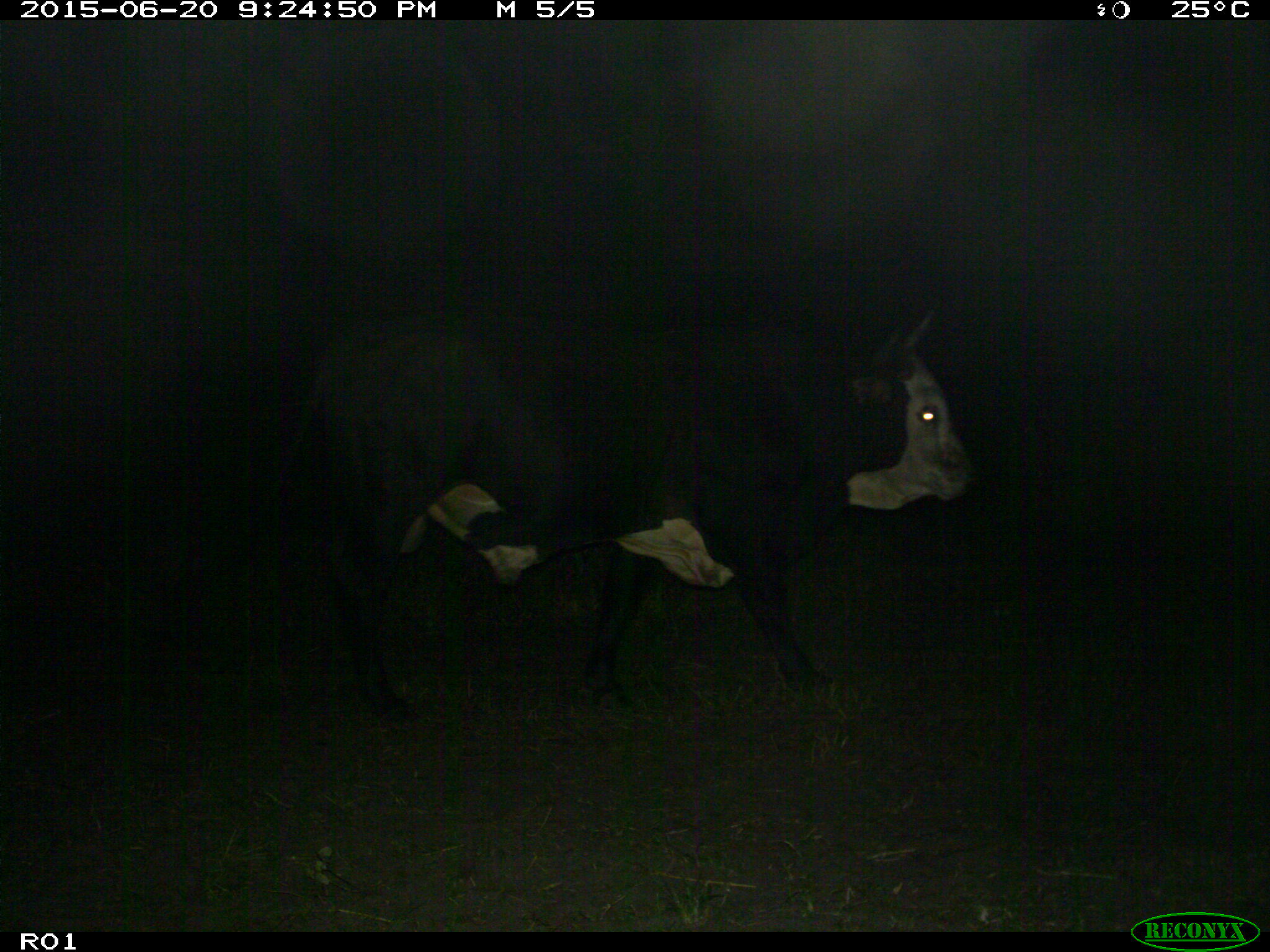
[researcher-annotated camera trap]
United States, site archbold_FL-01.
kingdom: Animalia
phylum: Chordata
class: Mammalia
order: Artiodactyla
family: Bovidae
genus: Bos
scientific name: Bos taurus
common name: domestic cow